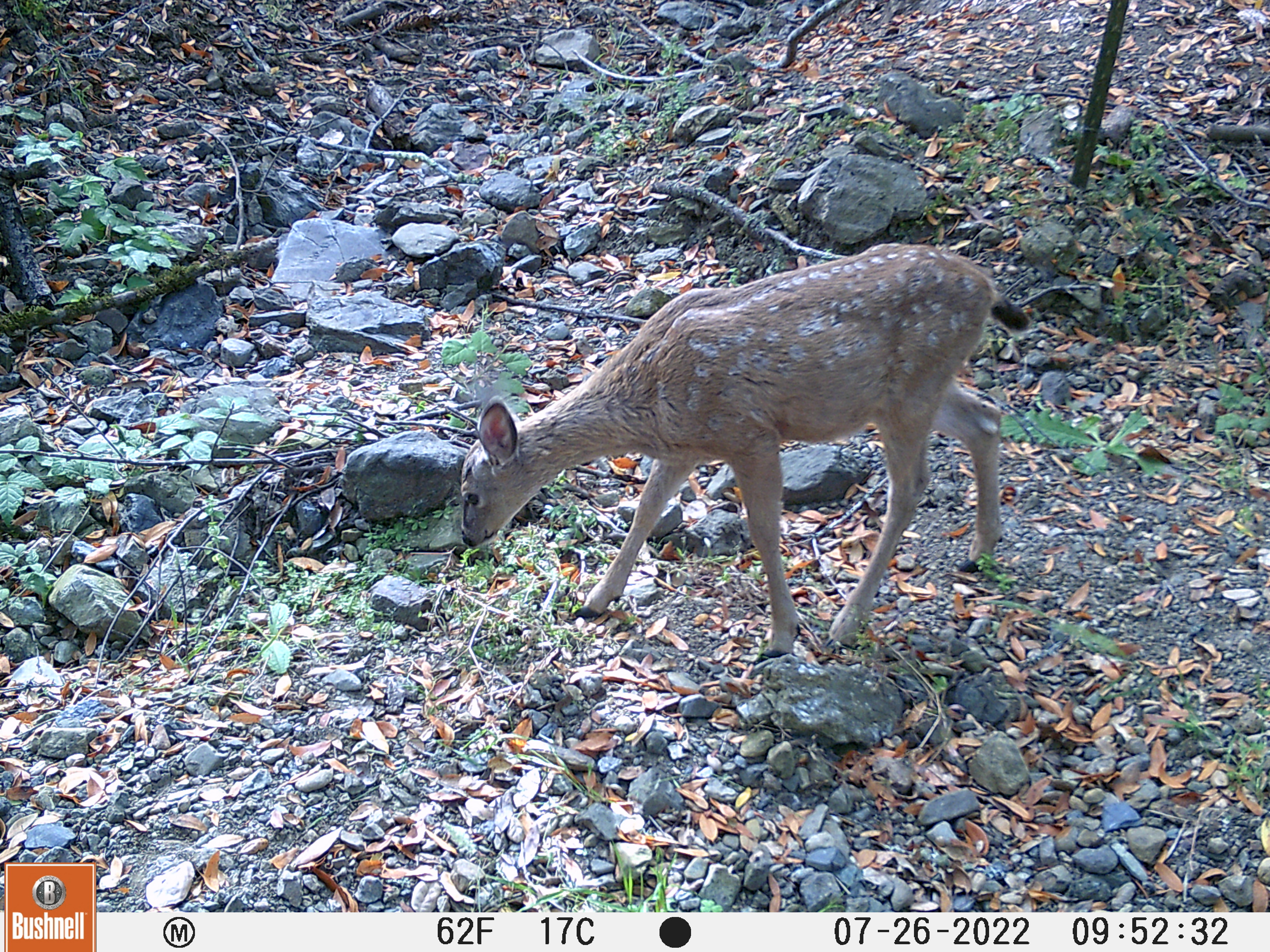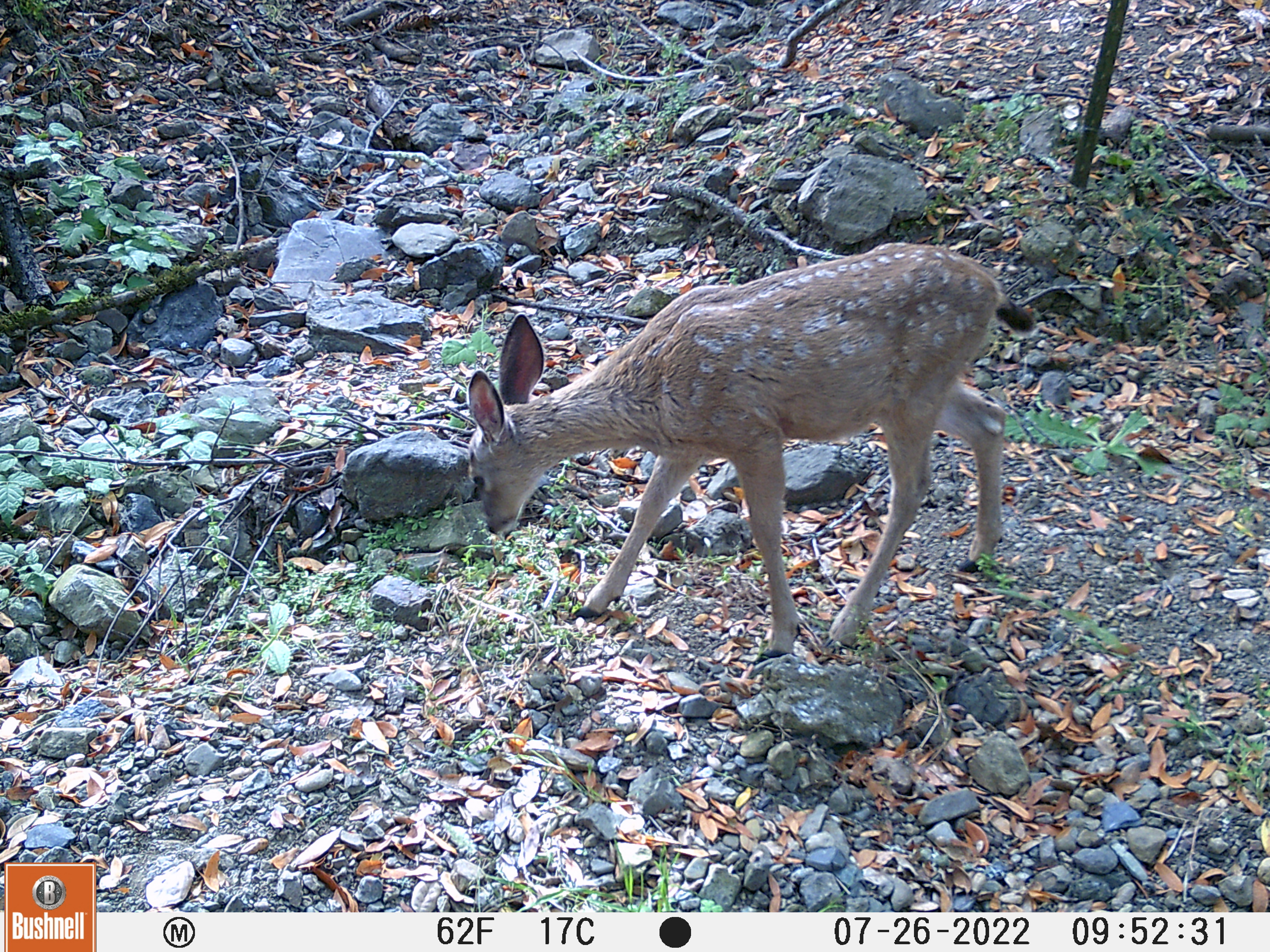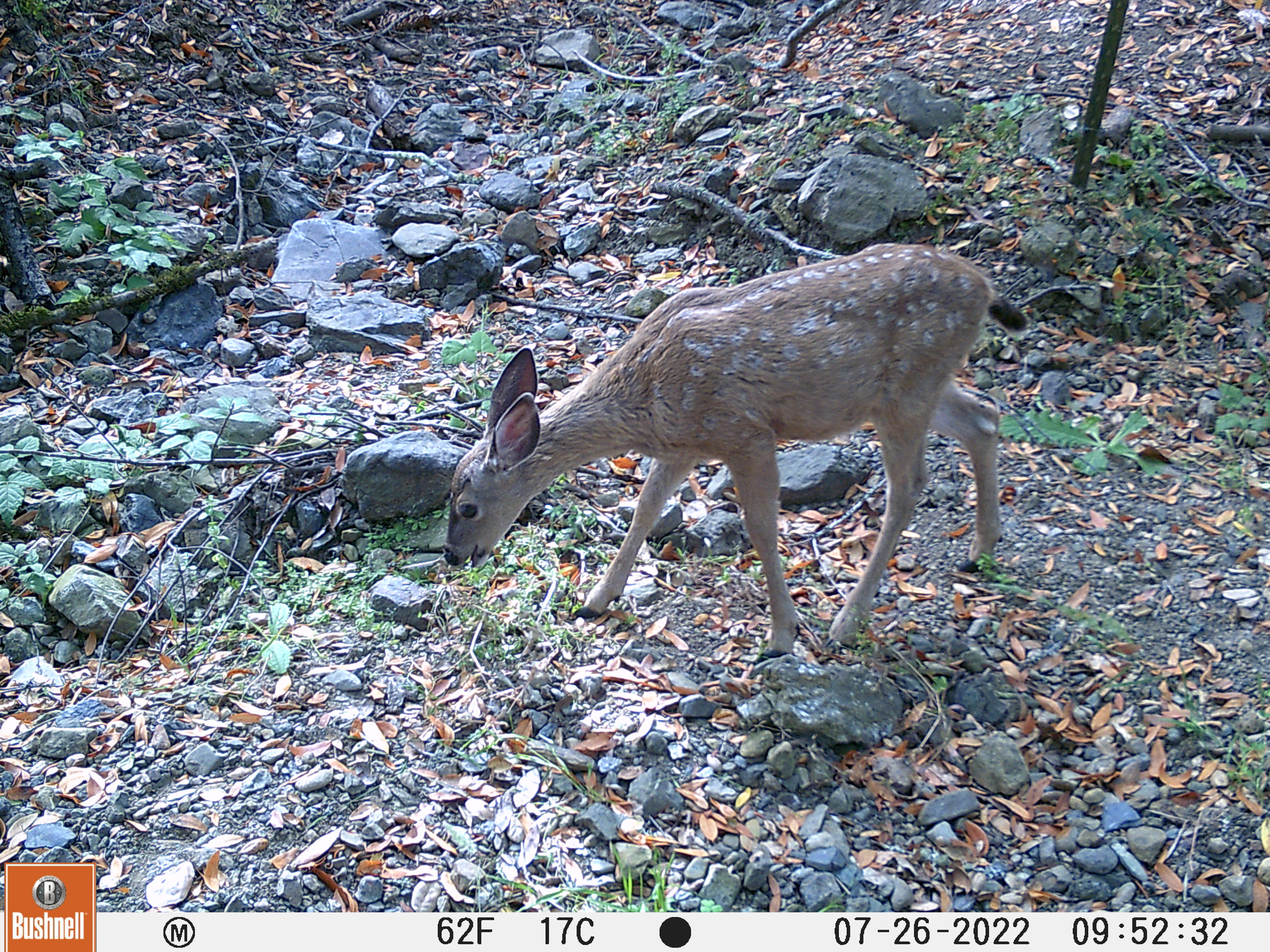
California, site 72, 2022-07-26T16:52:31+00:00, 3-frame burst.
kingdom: Animalia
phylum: Chordata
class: Mammalia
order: Artiodactyla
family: Cervidae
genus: Odocoileus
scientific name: Odocoileus hemionus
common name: mule deer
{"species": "mule deer (Odocoileus hemionus)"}